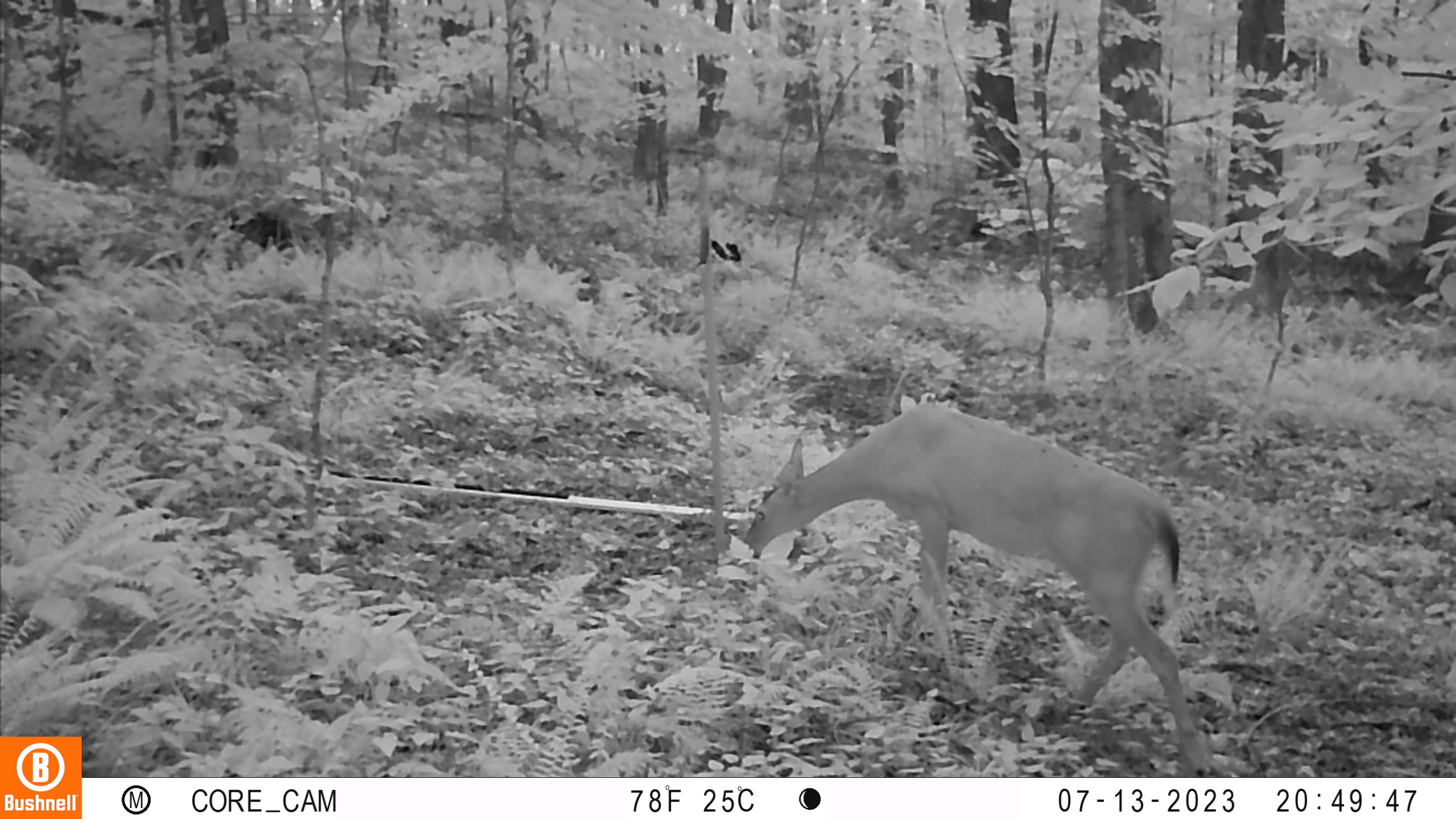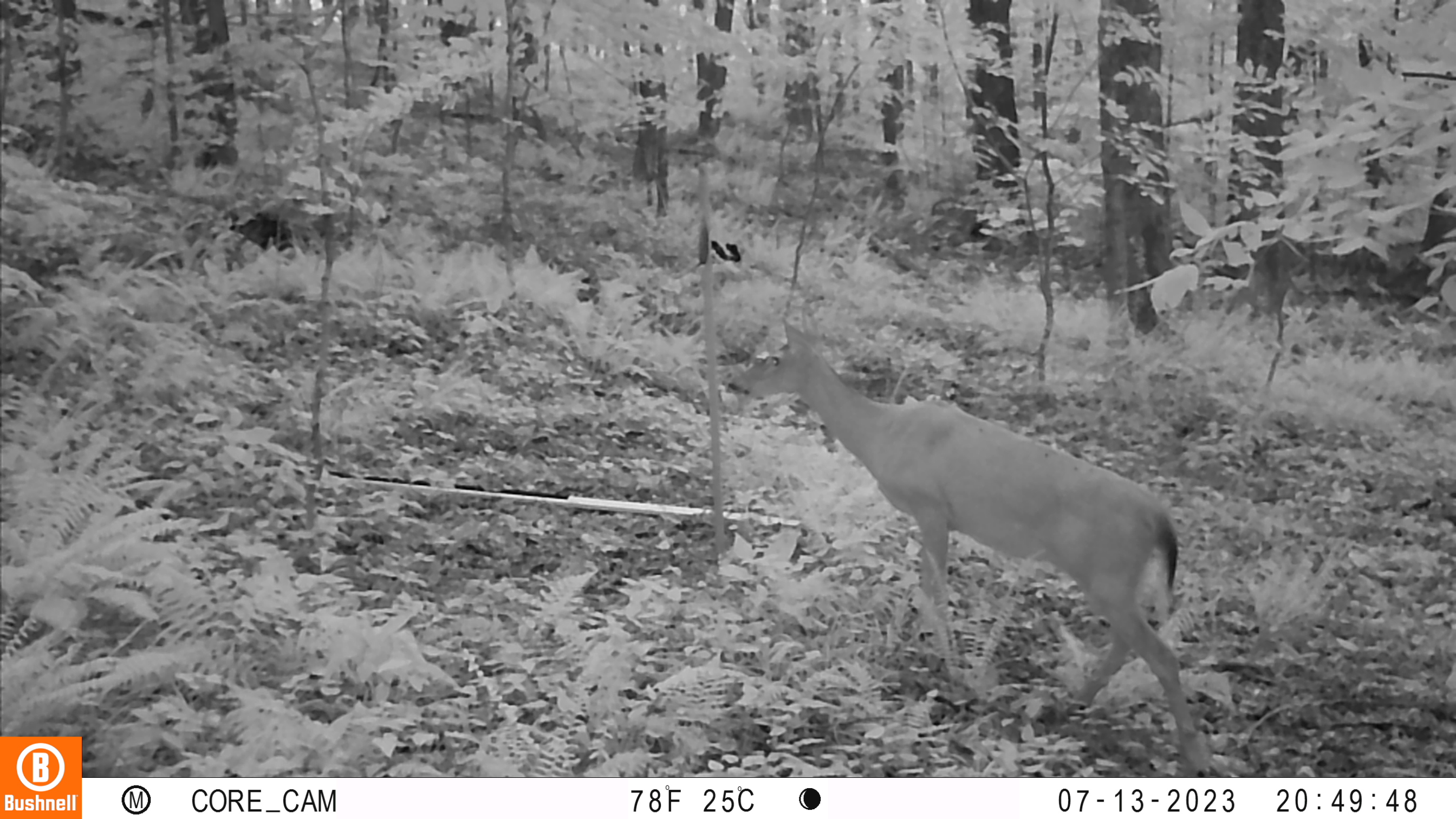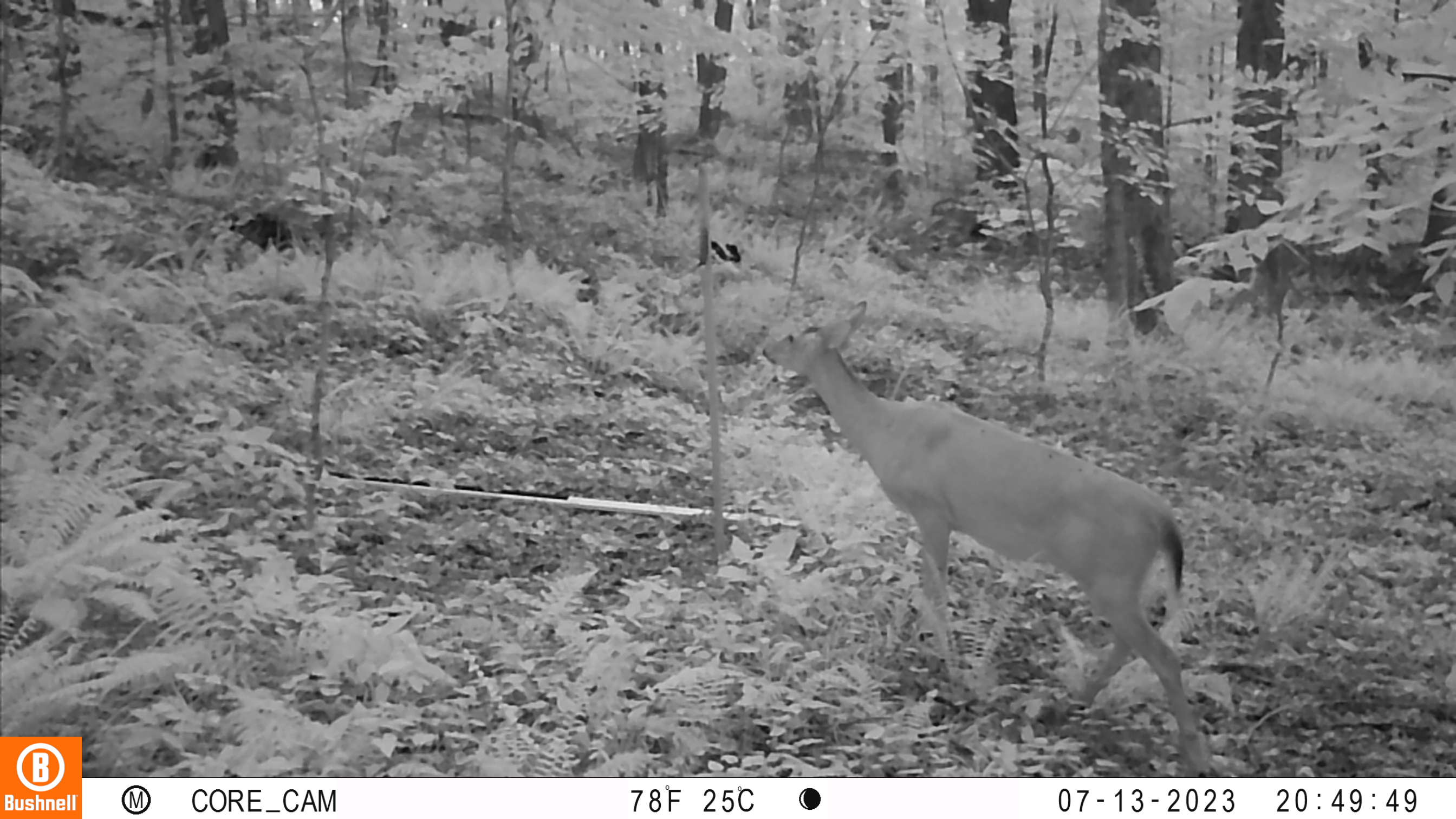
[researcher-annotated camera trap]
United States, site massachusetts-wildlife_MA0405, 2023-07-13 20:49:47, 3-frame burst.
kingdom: Animalia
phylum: Chordata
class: Mammalia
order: Artiodactyla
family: Cervidae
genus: Odocoileus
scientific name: Odocoileus virginianus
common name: white-tailed deer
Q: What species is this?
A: White-tailed deer (Odocoileus virginianus).